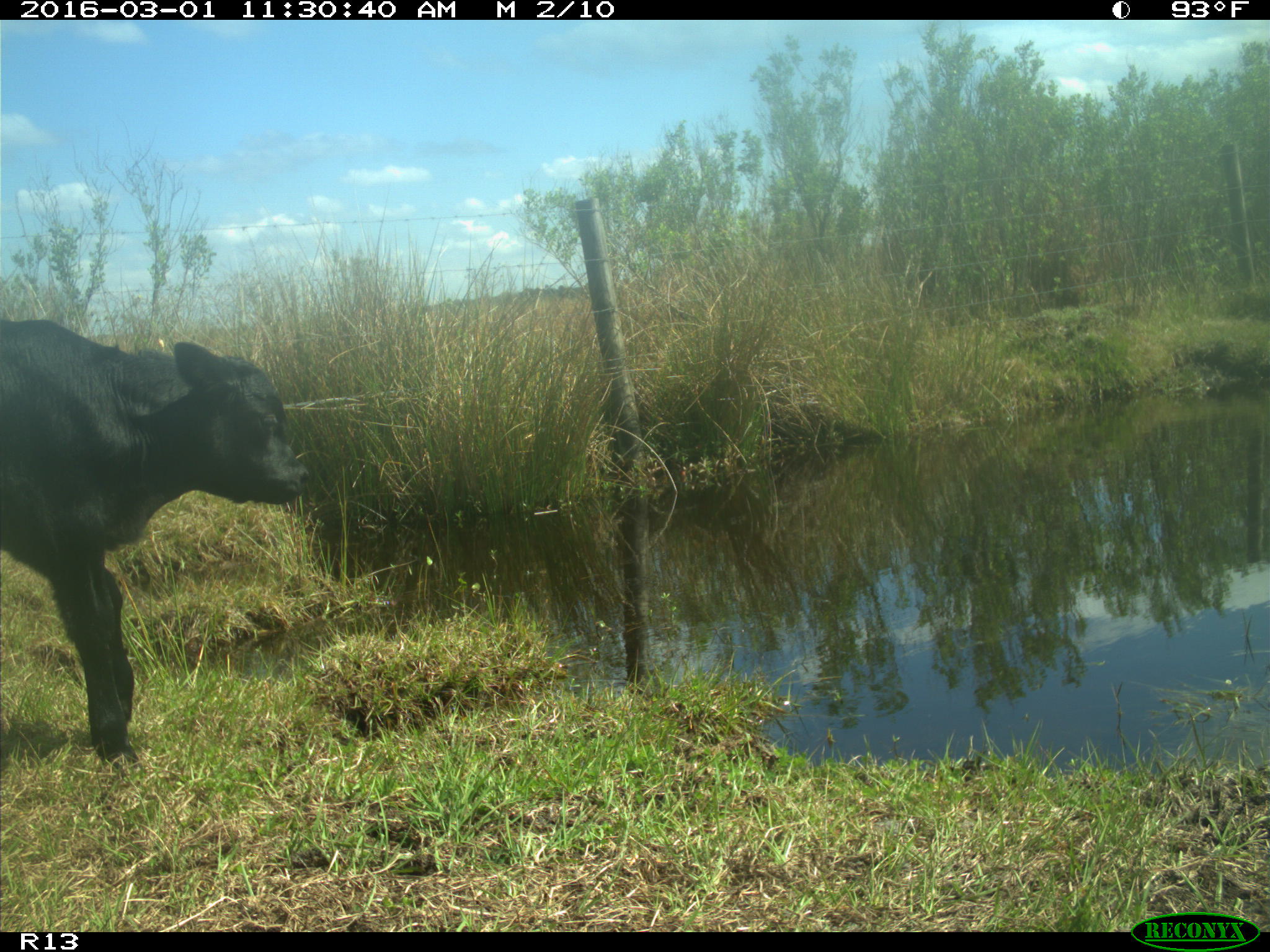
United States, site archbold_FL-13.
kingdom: Animalia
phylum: Chordata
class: Mammalia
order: Artiodactyla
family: Bovidae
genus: Bos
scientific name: Bos taurus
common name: domestic cow